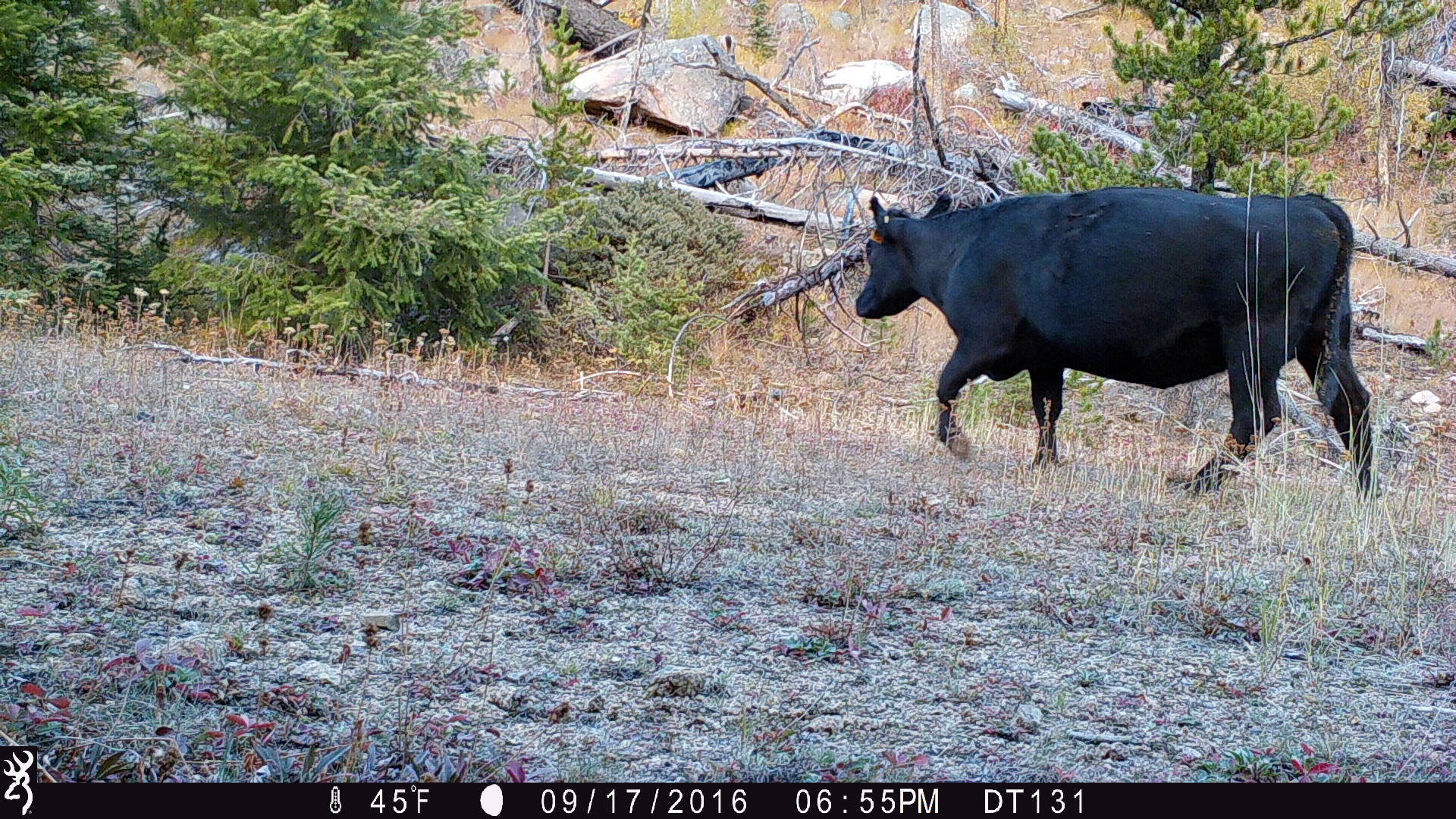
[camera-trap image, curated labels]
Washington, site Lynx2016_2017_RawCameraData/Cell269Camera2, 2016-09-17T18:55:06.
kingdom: Animalia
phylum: Chordata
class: Mammalia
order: Artiodactyla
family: Bovidae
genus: Bos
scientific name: Bos taurus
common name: domestic cattle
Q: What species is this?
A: Domestic cattle (Bos taurus).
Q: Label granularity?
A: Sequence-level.